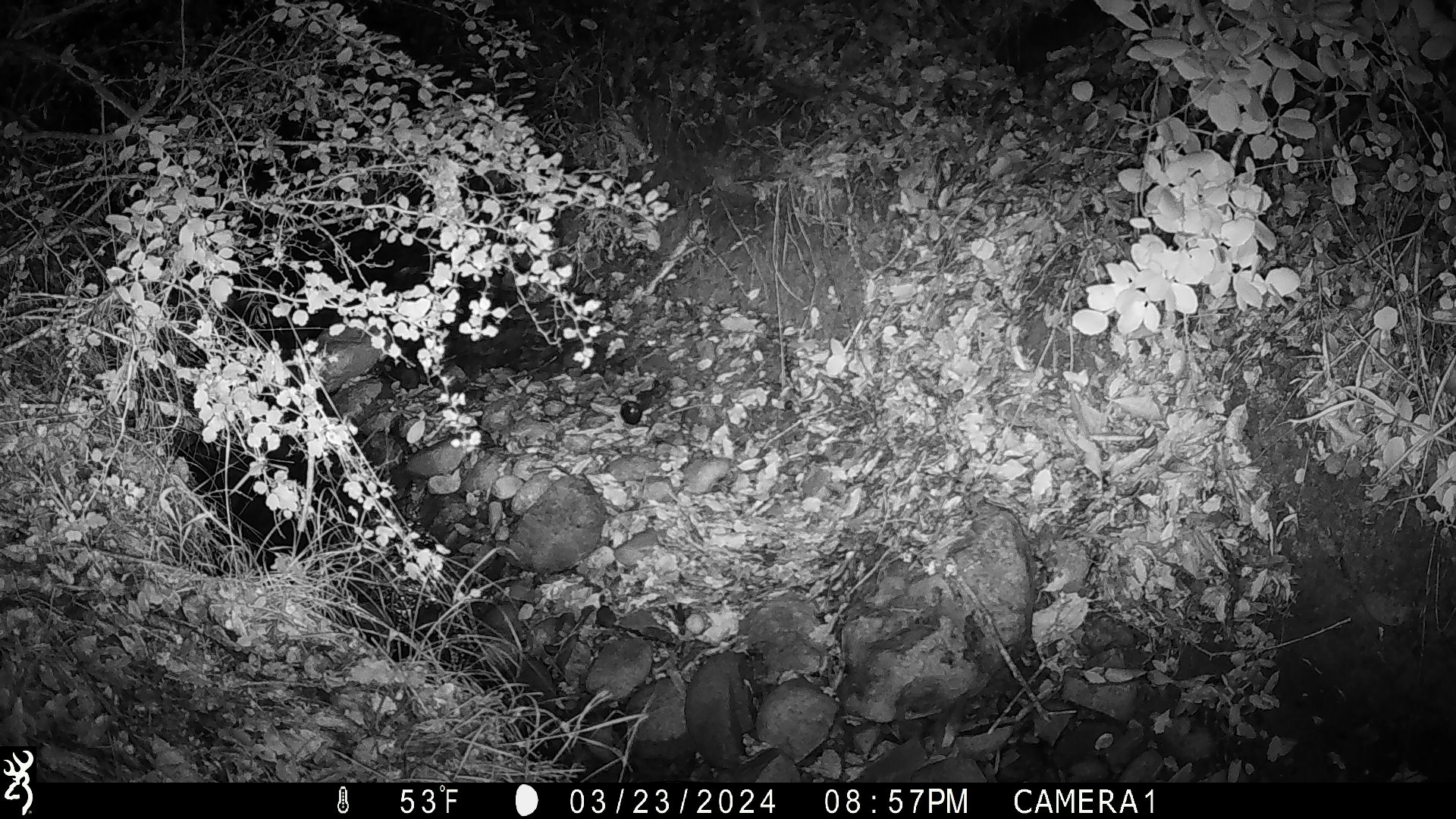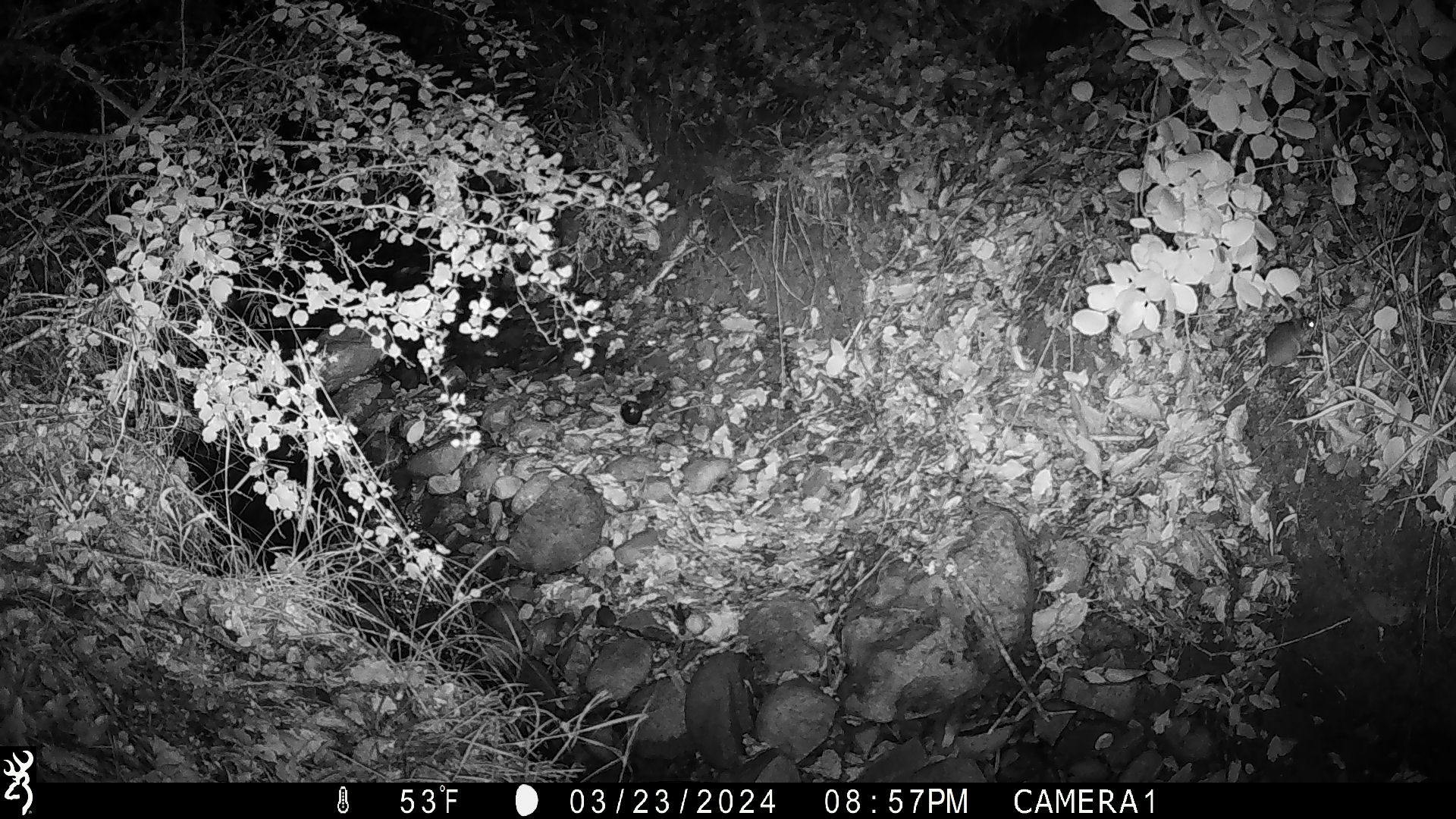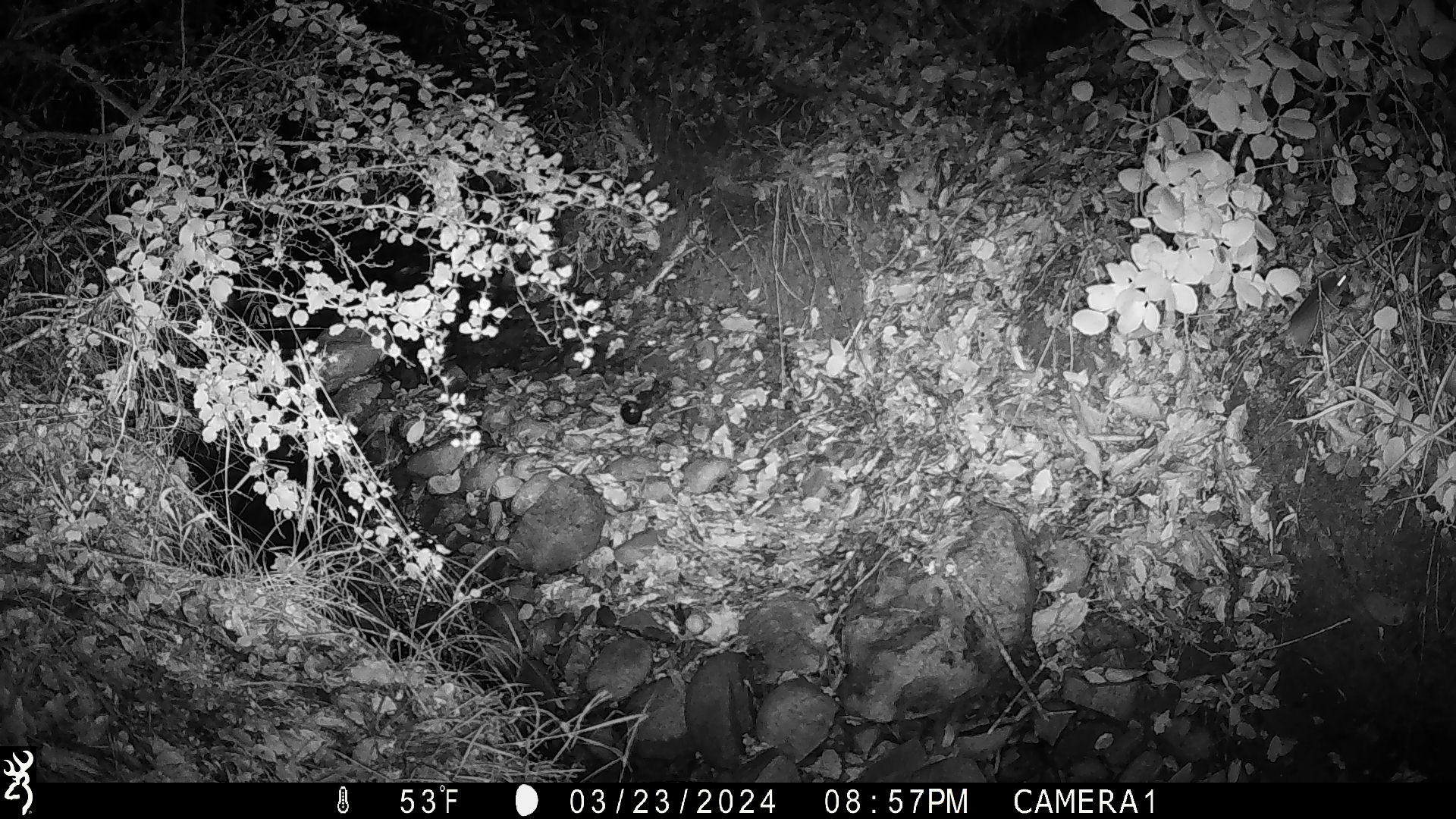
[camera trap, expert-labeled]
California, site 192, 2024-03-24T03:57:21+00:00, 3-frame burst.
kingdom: Animalia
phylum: Chordata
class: Mammalia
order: Rodentia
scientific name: Rodentia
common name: mouse or rat